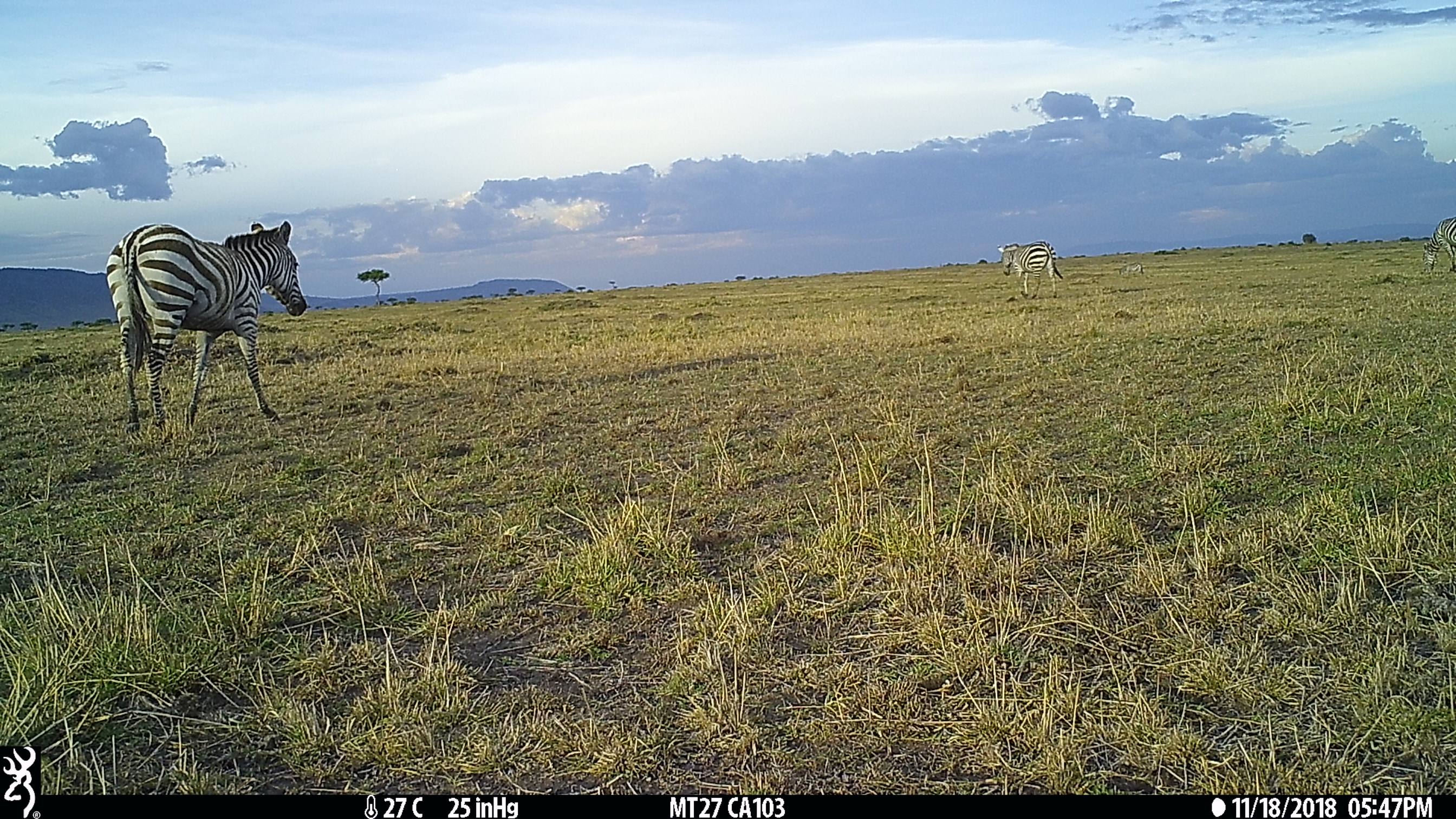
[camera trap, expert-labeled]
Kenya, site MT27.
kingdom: Animalia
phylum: Chordata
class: Mammalia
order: Perissodactyla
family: Equidae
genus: Equus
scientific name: Equus quagga burchellii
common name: burchell's zebra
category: zebra